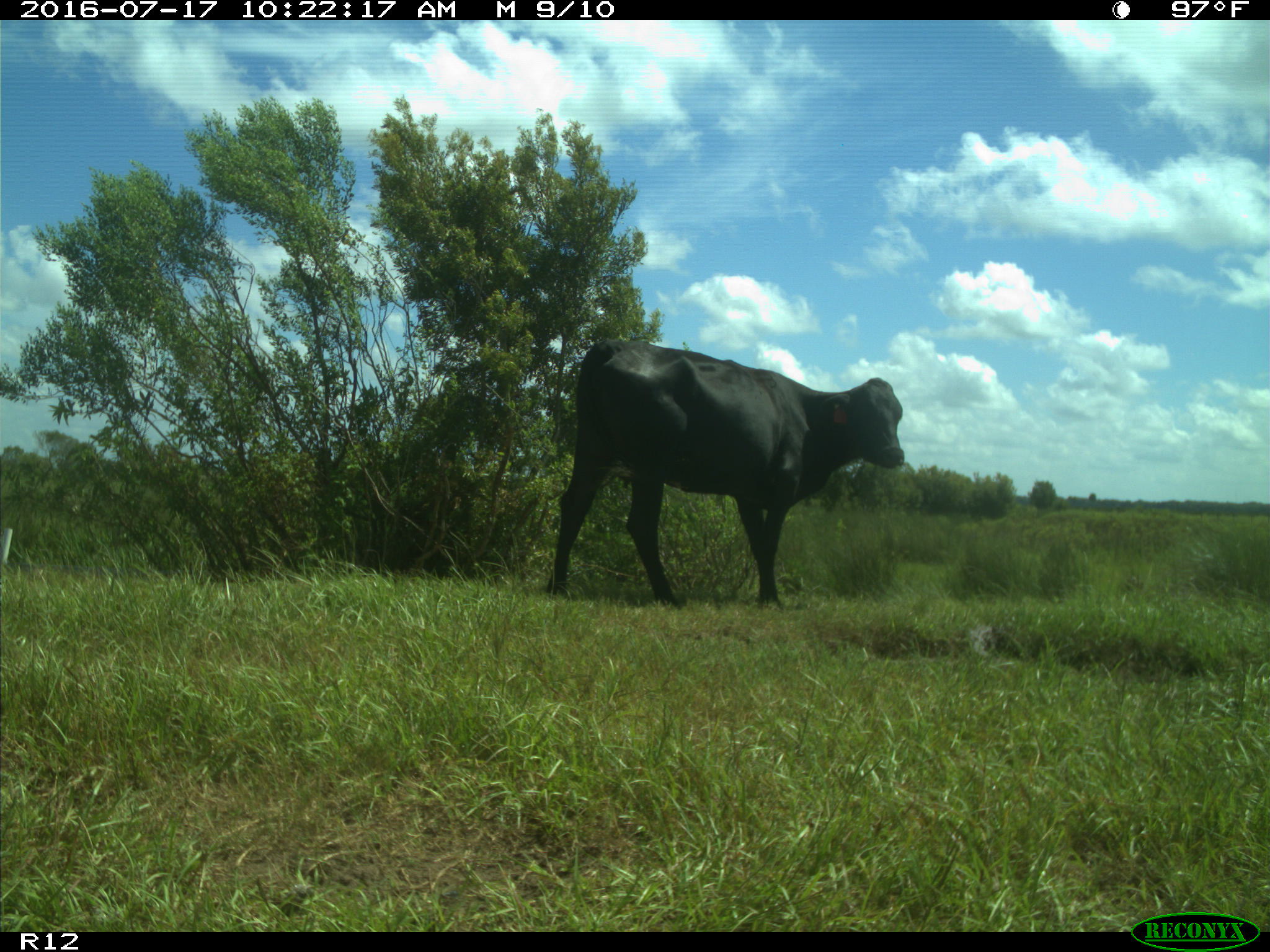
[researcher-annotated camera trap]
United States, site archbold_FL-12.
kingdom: Animalia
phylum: Chordata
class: Mammalia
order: Artiodactyla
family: Bovidae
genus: Bos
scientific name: Bos taurus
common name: domestic cow